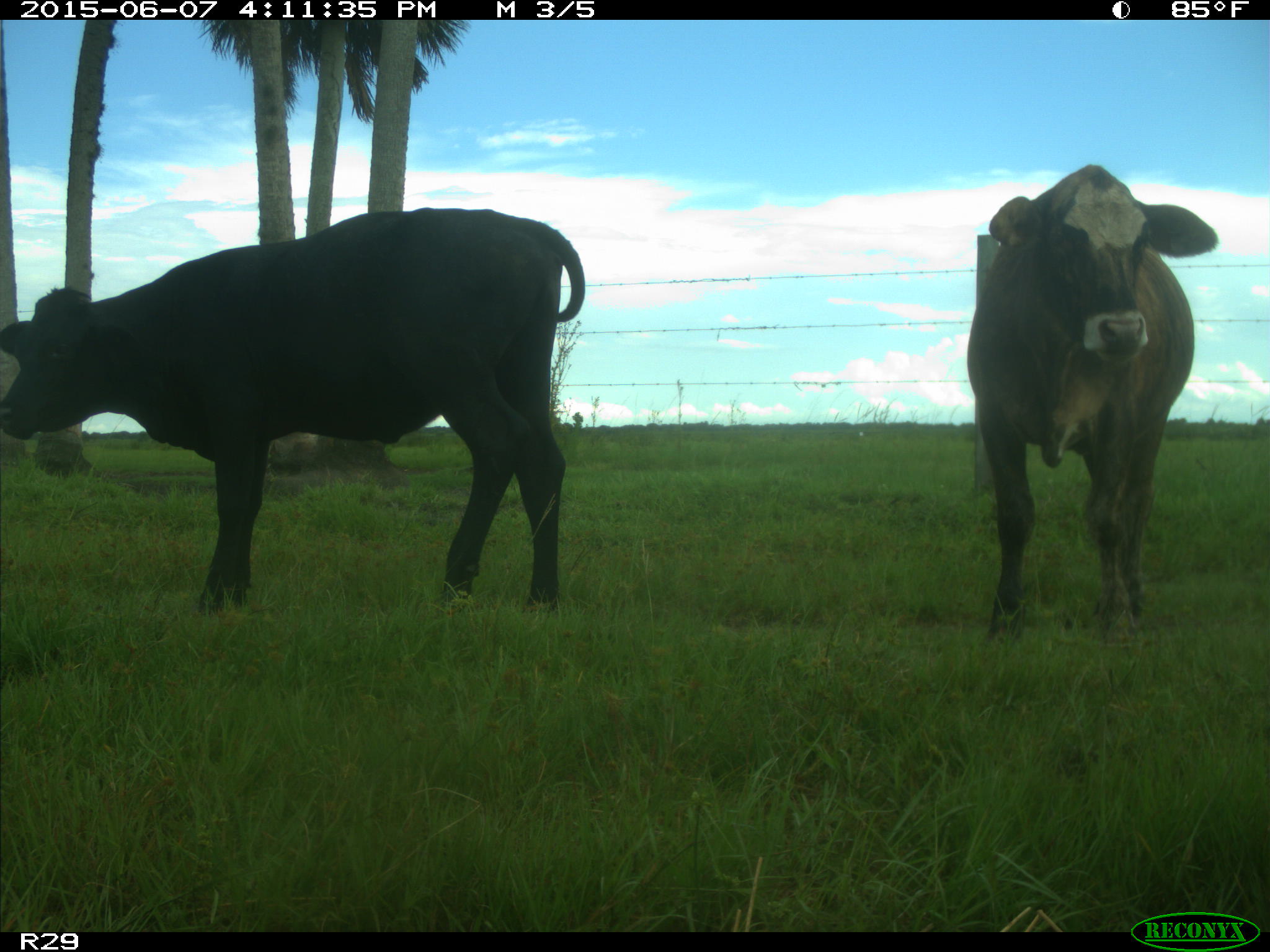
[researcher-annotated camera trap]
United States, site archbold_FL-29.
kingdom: Animalia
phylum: Chordata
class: Mammalia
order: Artiodactyla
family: Bovidae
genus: Bos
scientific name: Bos taurus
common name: domestic cow